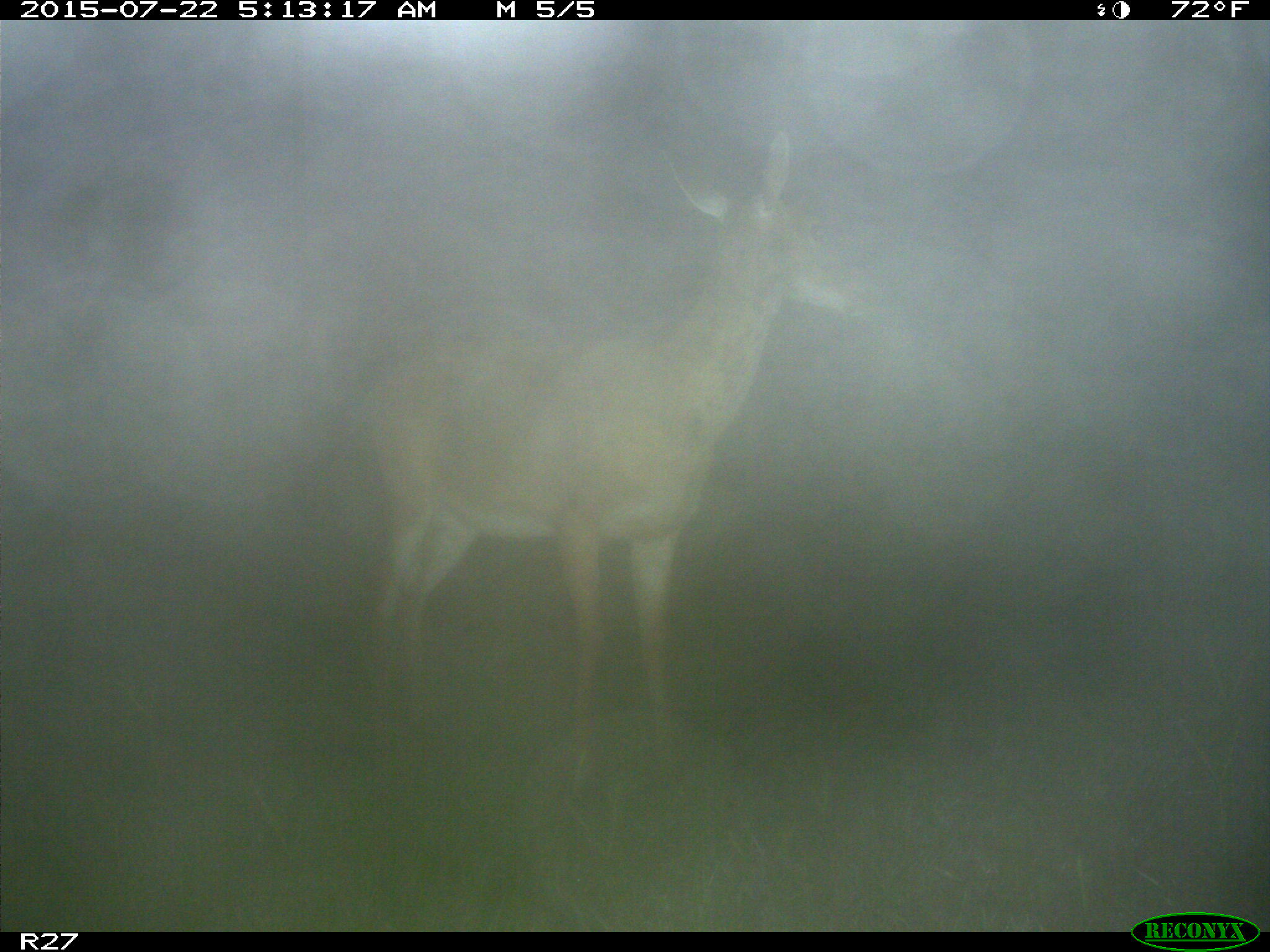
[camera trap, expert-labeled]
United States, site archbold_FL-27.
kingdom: Animalia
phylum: Chordata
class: Mammalia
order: Artiodactyla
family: Cervidae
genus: Odocoileus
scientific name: Odocoileus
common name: deer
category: unidentified deer